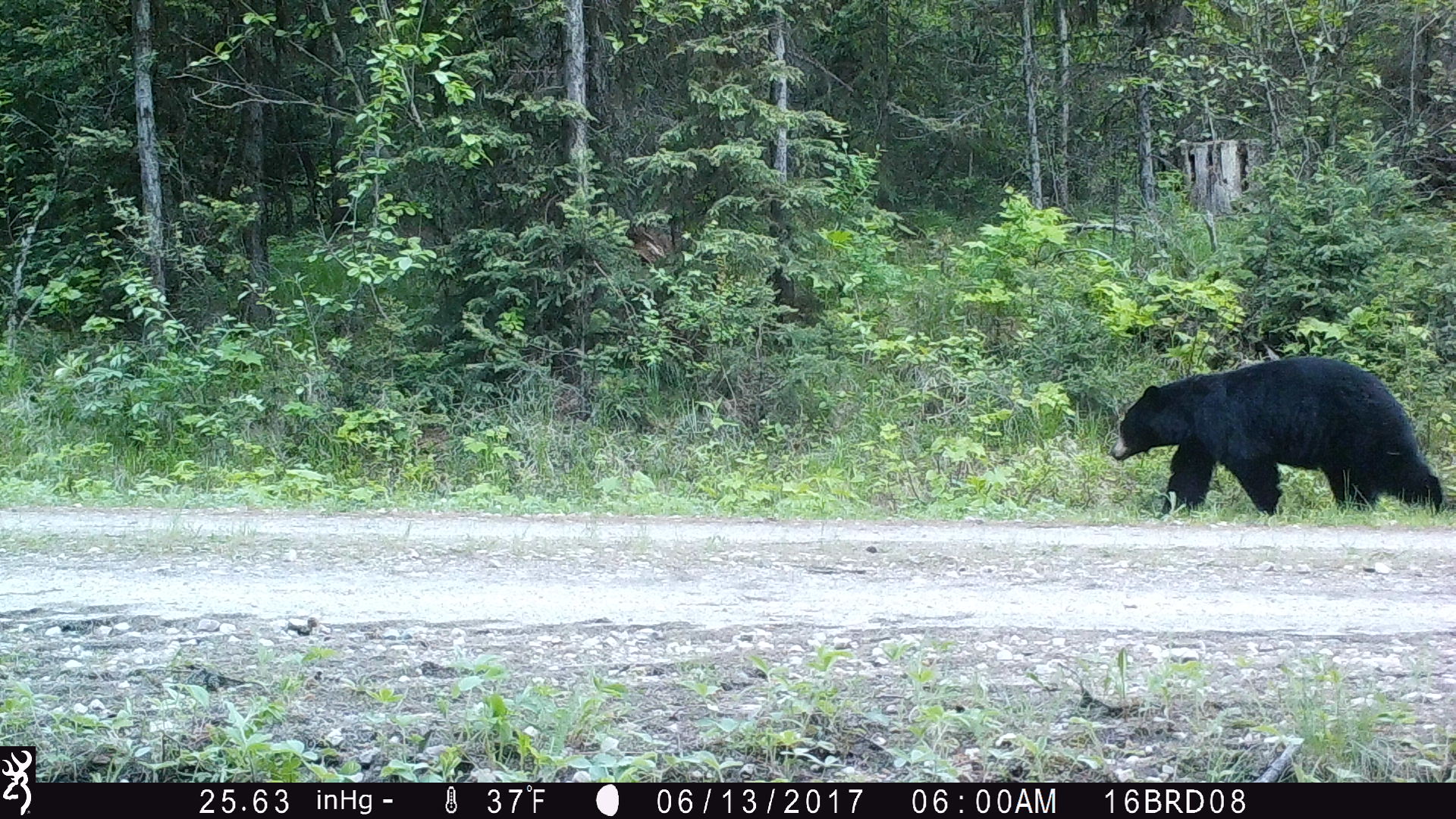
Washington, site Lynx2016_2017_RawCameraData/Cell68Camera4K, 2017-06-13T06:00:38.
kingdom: Animalia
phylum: Chordata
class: Mammalia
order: Carnivora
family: Ursidae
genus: Ursus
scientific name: Ursus americanus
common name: american black bear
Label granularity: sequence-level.